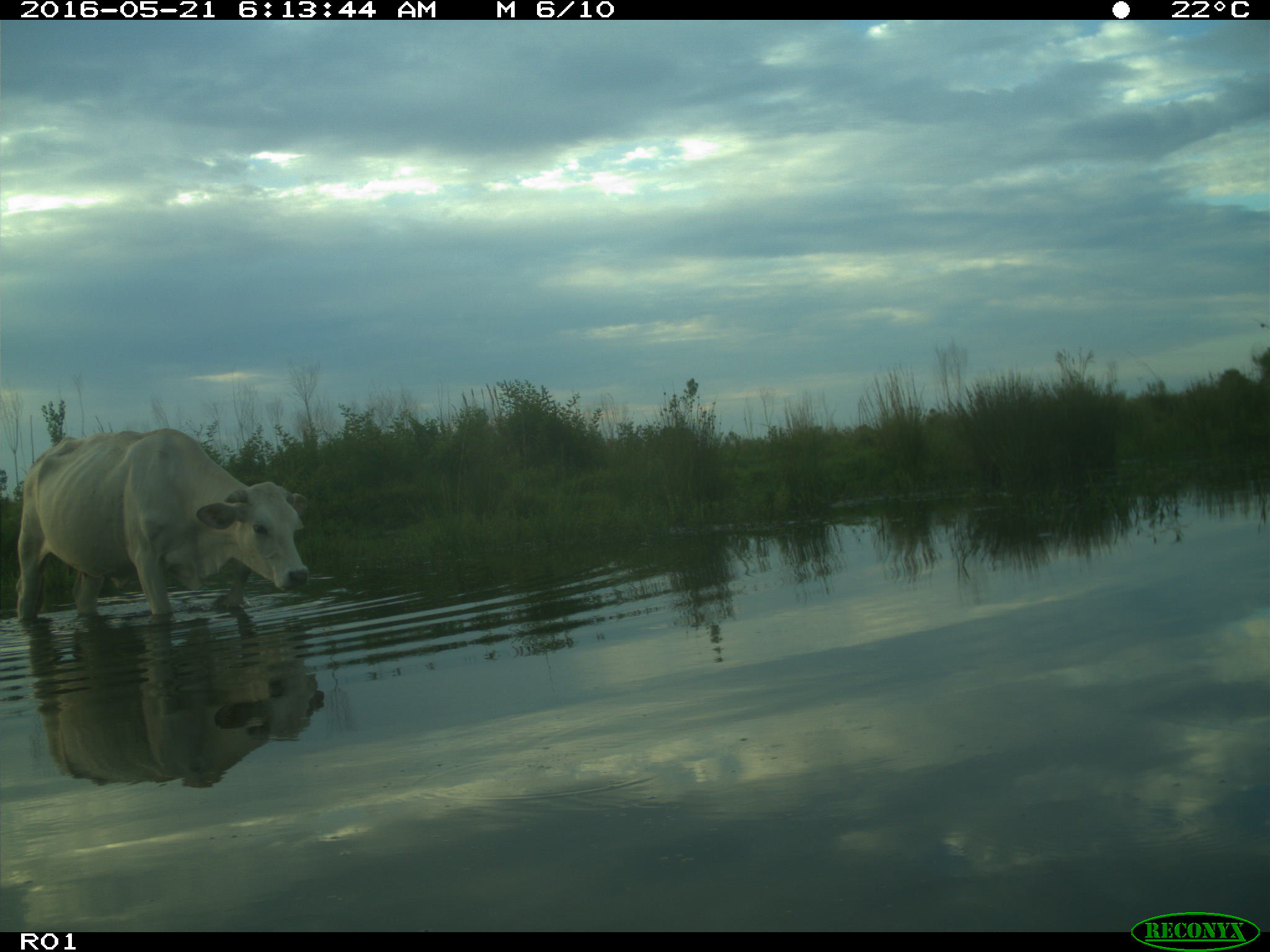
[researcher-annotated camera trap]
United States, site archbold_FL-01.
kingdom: Animalia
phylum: Chordata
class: Mammalia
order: Artiodactyla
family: Bovidae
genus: Bos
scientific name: Bos taurus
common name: domestic cow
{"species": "Bos taurus (domestic cow)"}